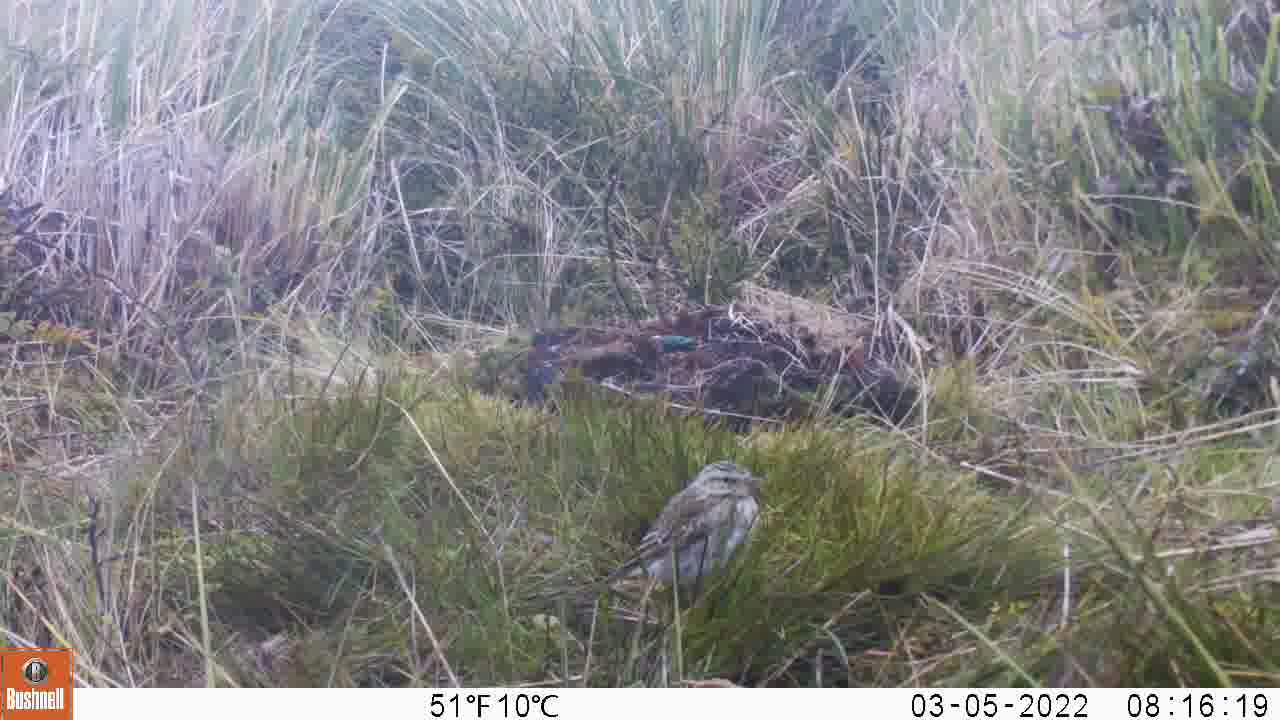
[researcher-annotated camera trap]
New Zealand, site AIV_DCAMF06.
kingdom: Animalia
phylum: Chordata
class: Aves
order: Passeriformes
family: Motacillidae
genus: Anthus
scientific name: Anthus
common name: pipit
Pipit (Anthus).